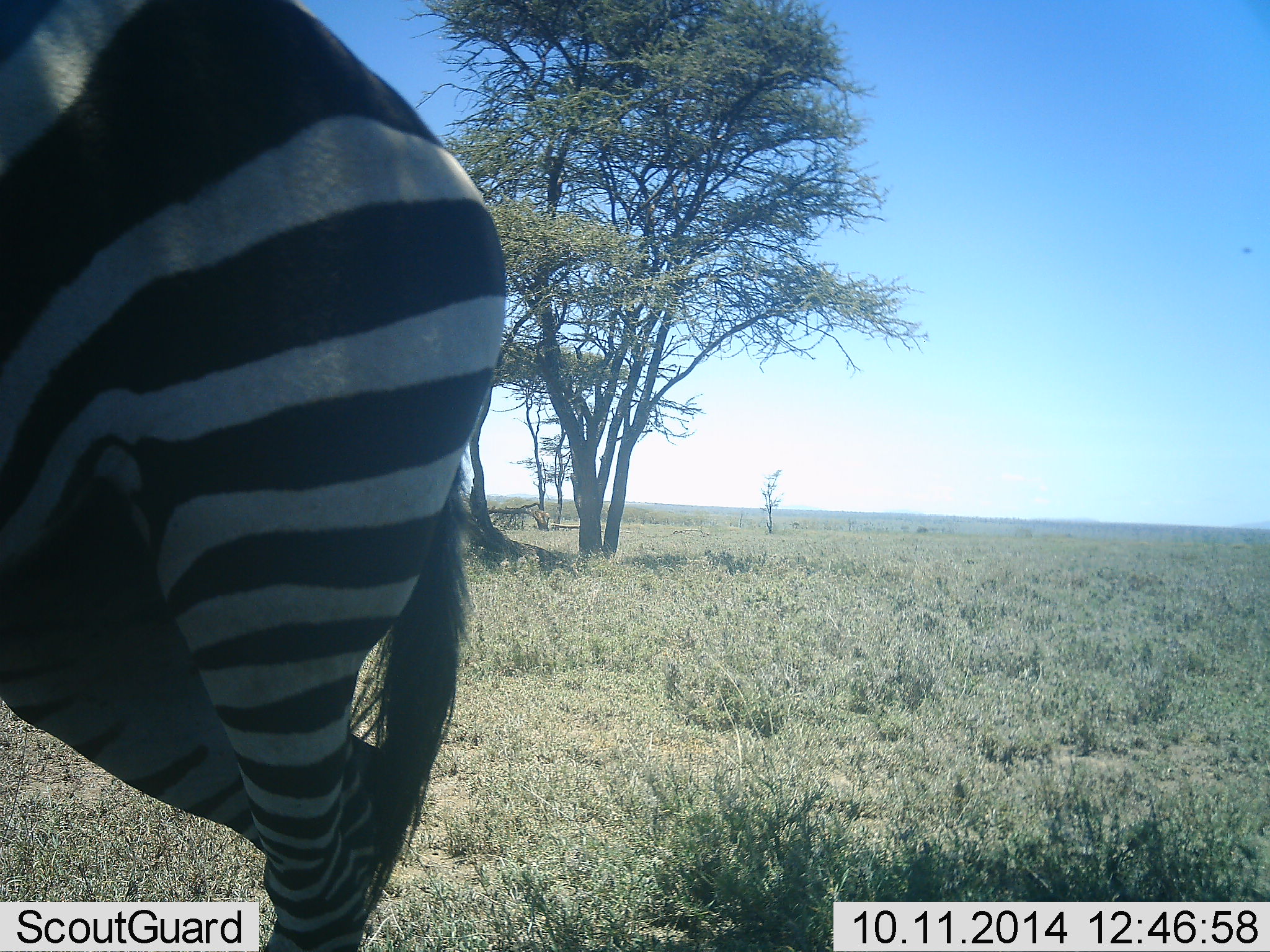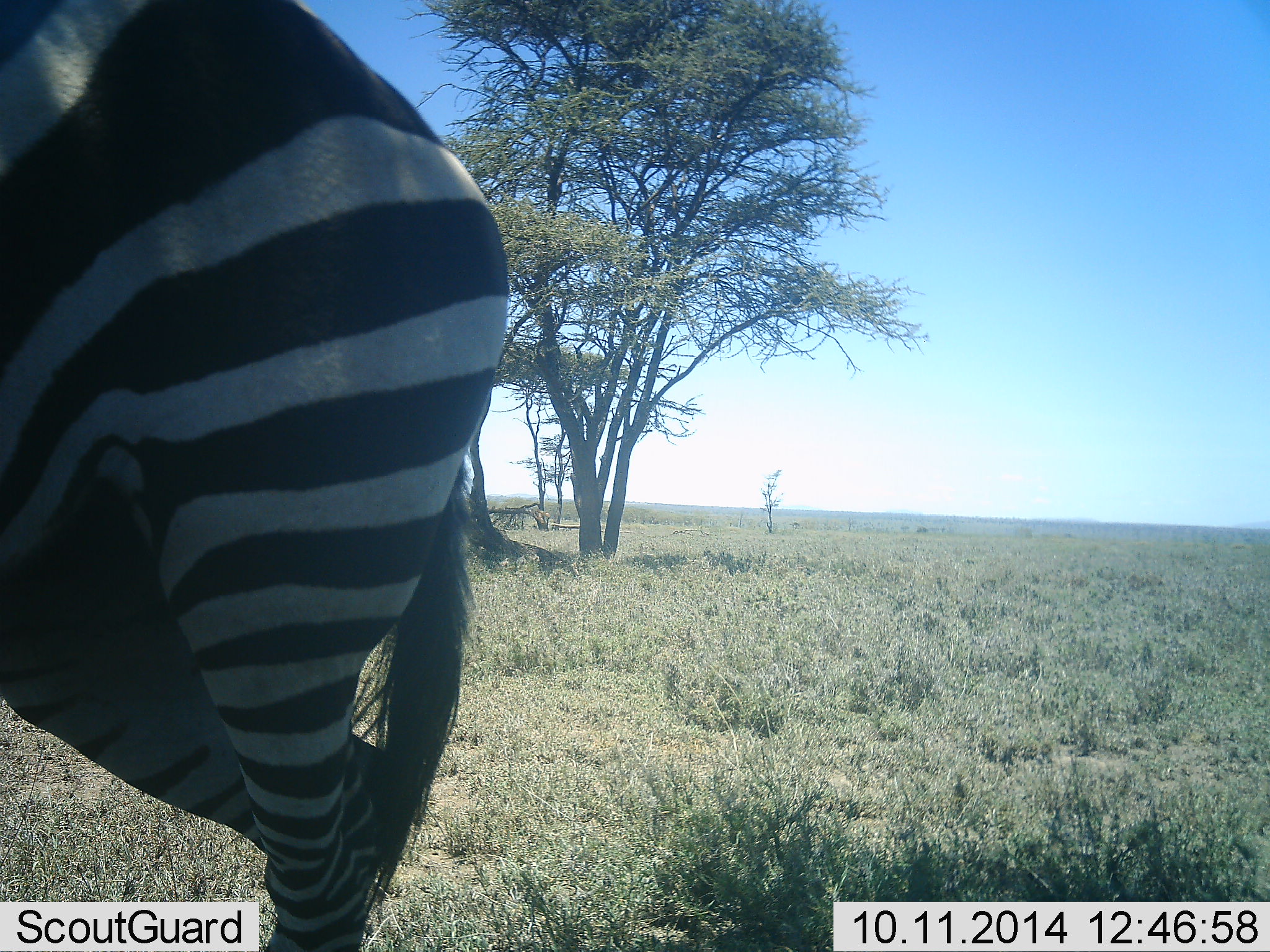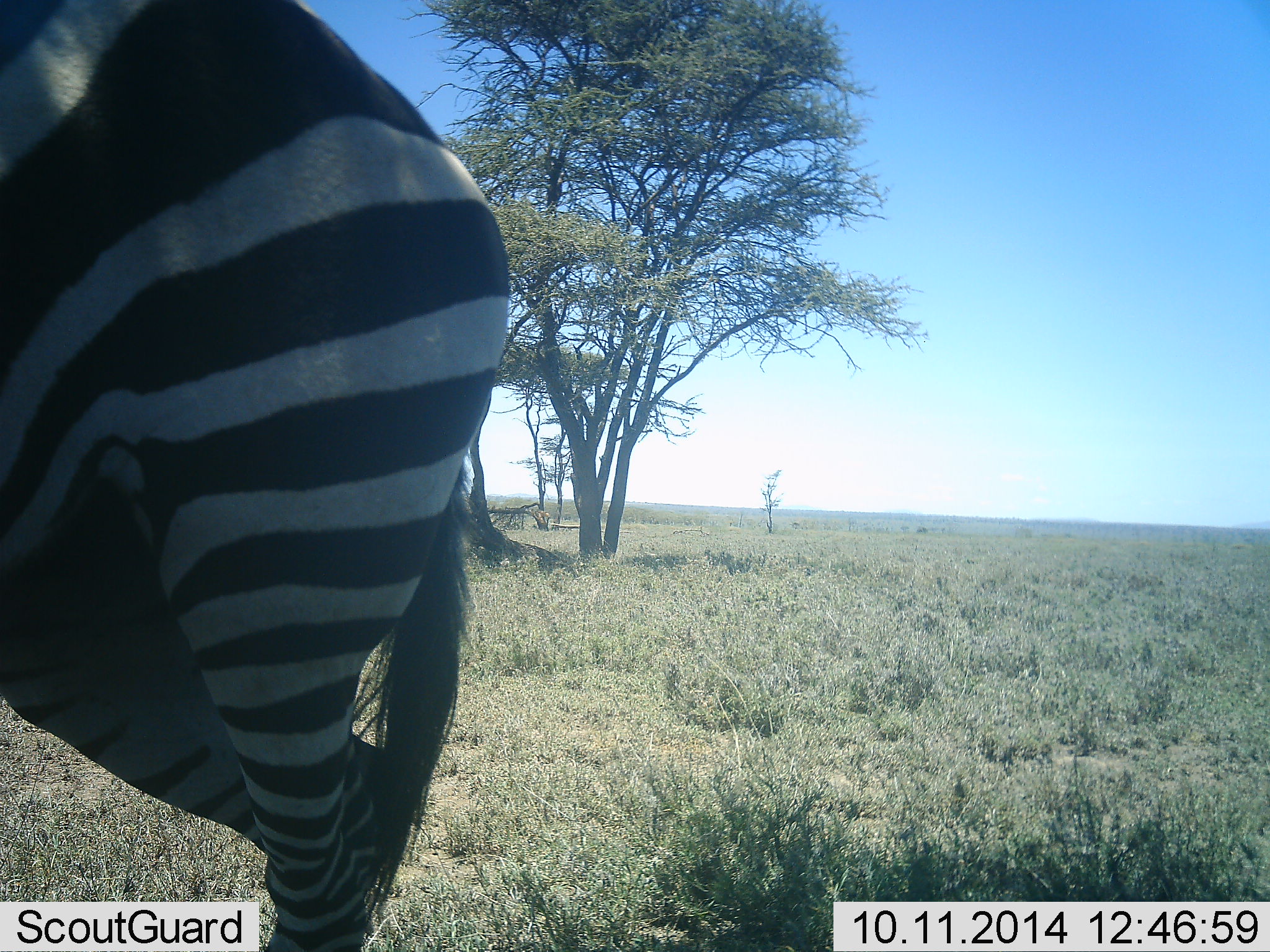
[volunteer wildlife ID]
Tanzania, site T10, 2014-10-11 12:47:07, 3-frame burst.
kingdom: Animalia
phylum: Chordata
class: Mammalia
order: Perissodactyla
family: Equidae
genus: Equus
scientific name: Equus quagga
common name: plains zebra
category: zebra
Zebra (plains zebra) (Equus quagga), count 1. Behavior (volunteer vote fractions): standing 90%, resting 10%, moving 10%, interacting 0%. Young present (vote fraction): 0%. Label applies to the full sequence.